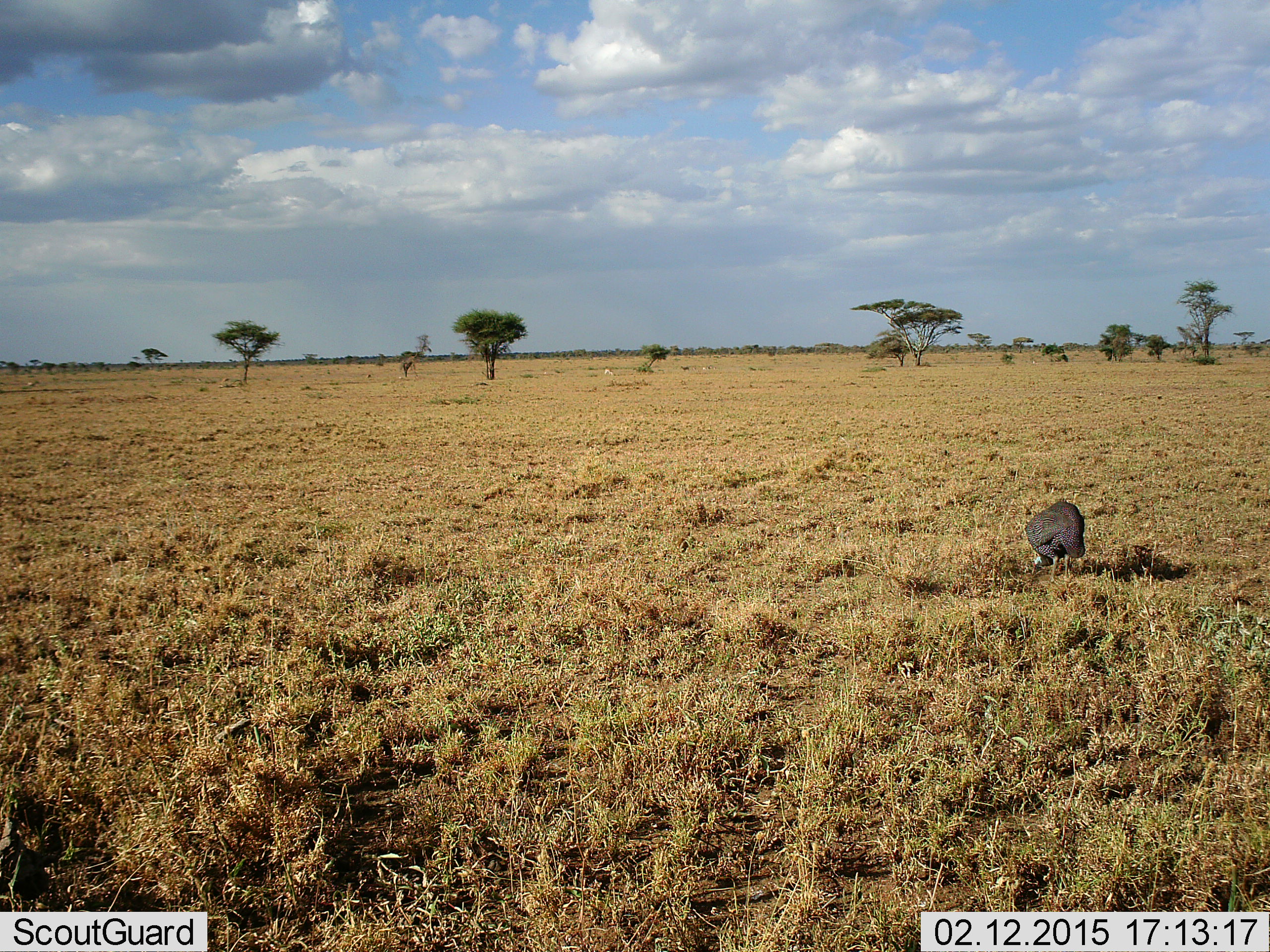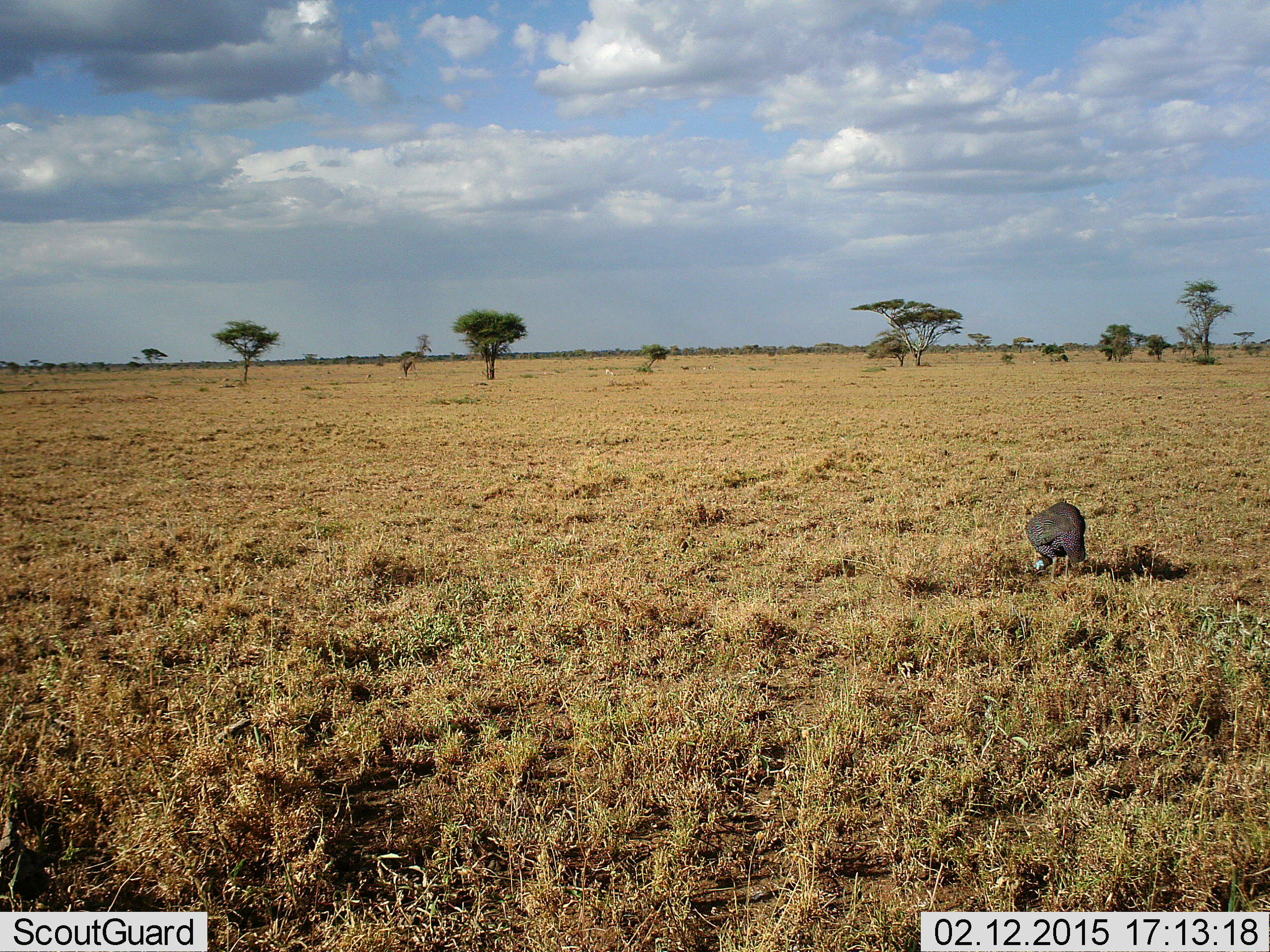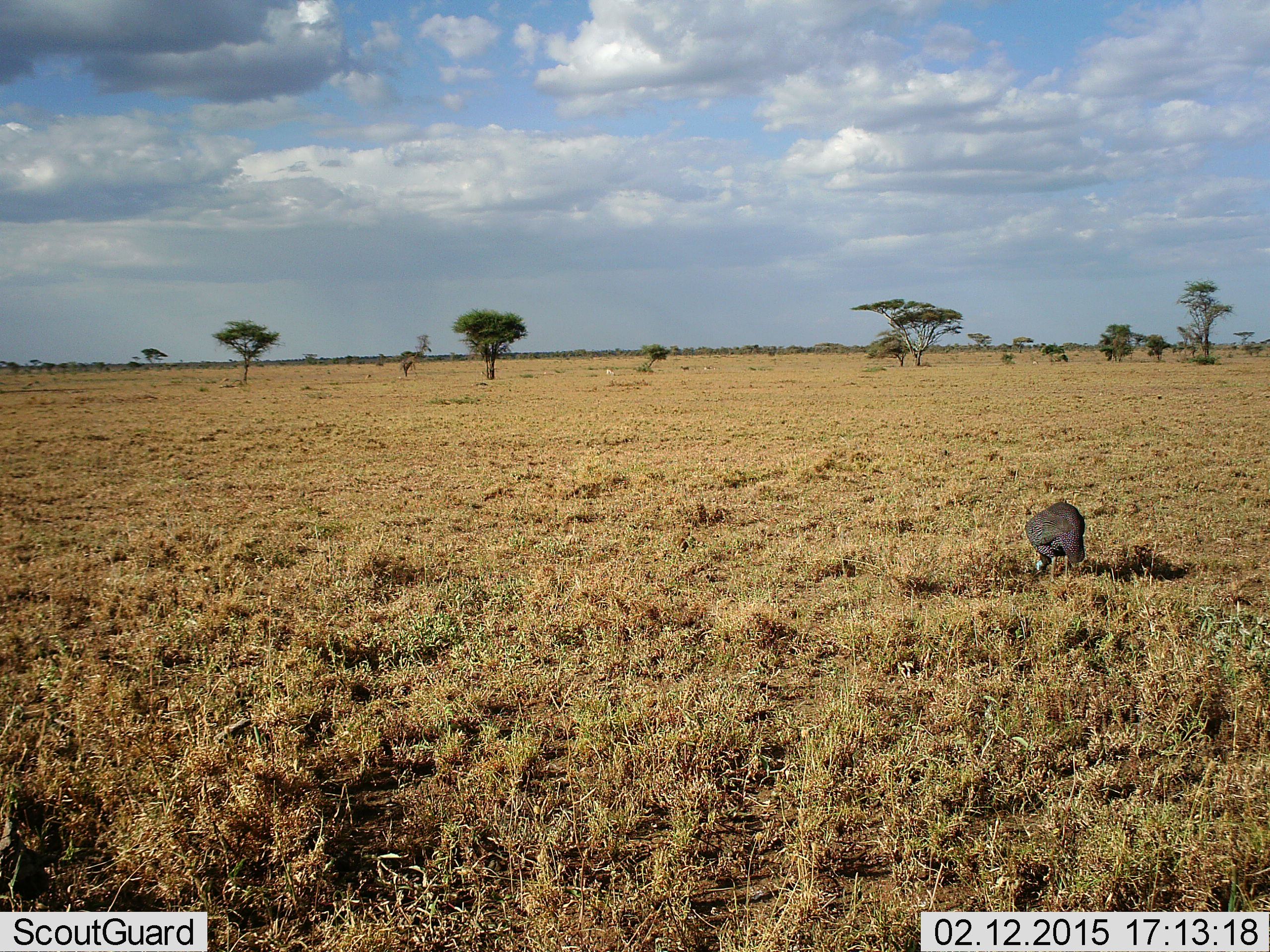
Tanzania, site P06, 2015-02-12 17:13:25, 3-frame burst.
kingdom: Animalia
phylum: Chordata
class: Aves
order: Galliformes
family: Numididae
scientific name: Numididae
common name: guinea fowl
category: guineafowl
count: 1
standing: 30%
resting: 0%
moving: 0%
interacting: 0%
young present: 0%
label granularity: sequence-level